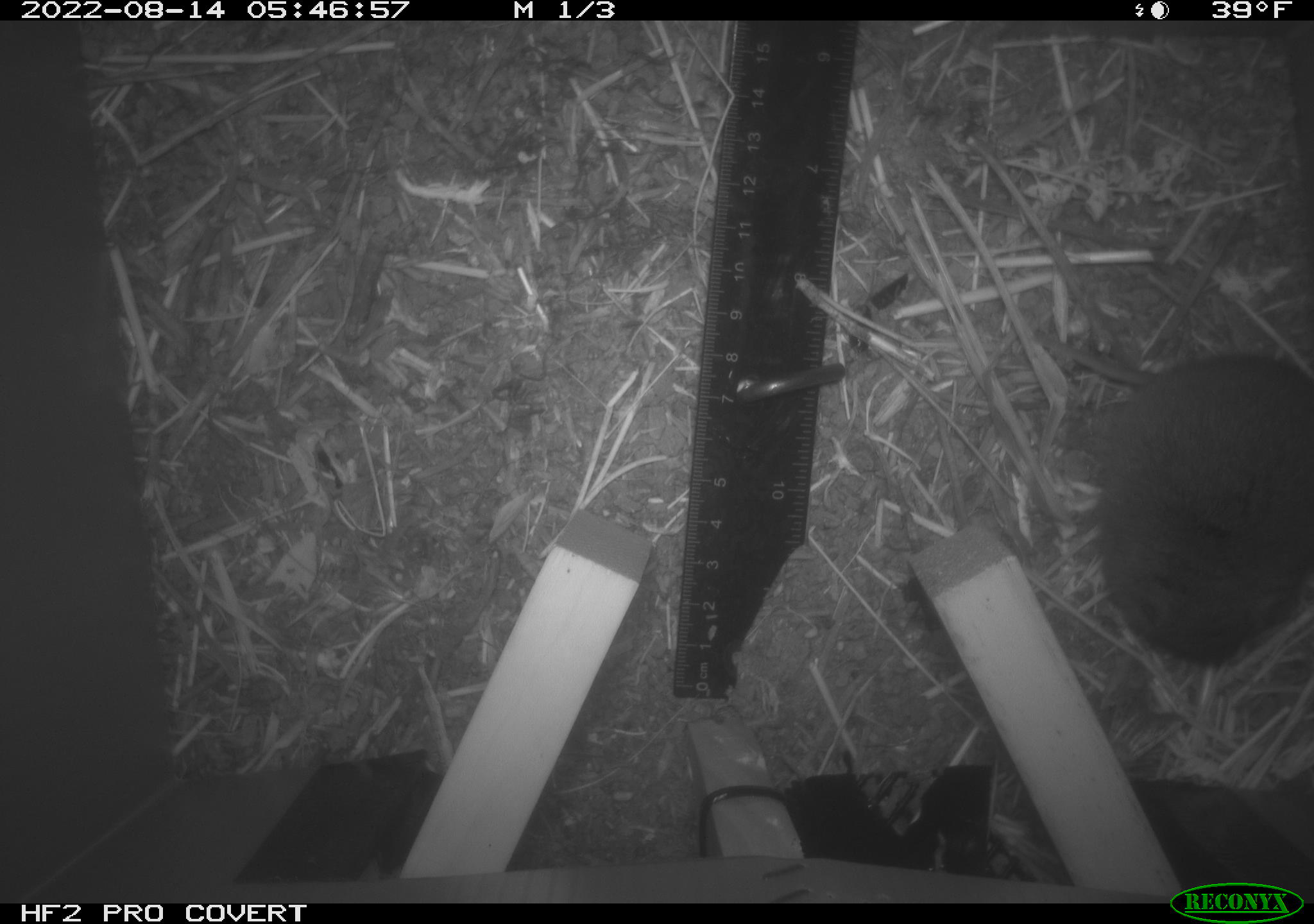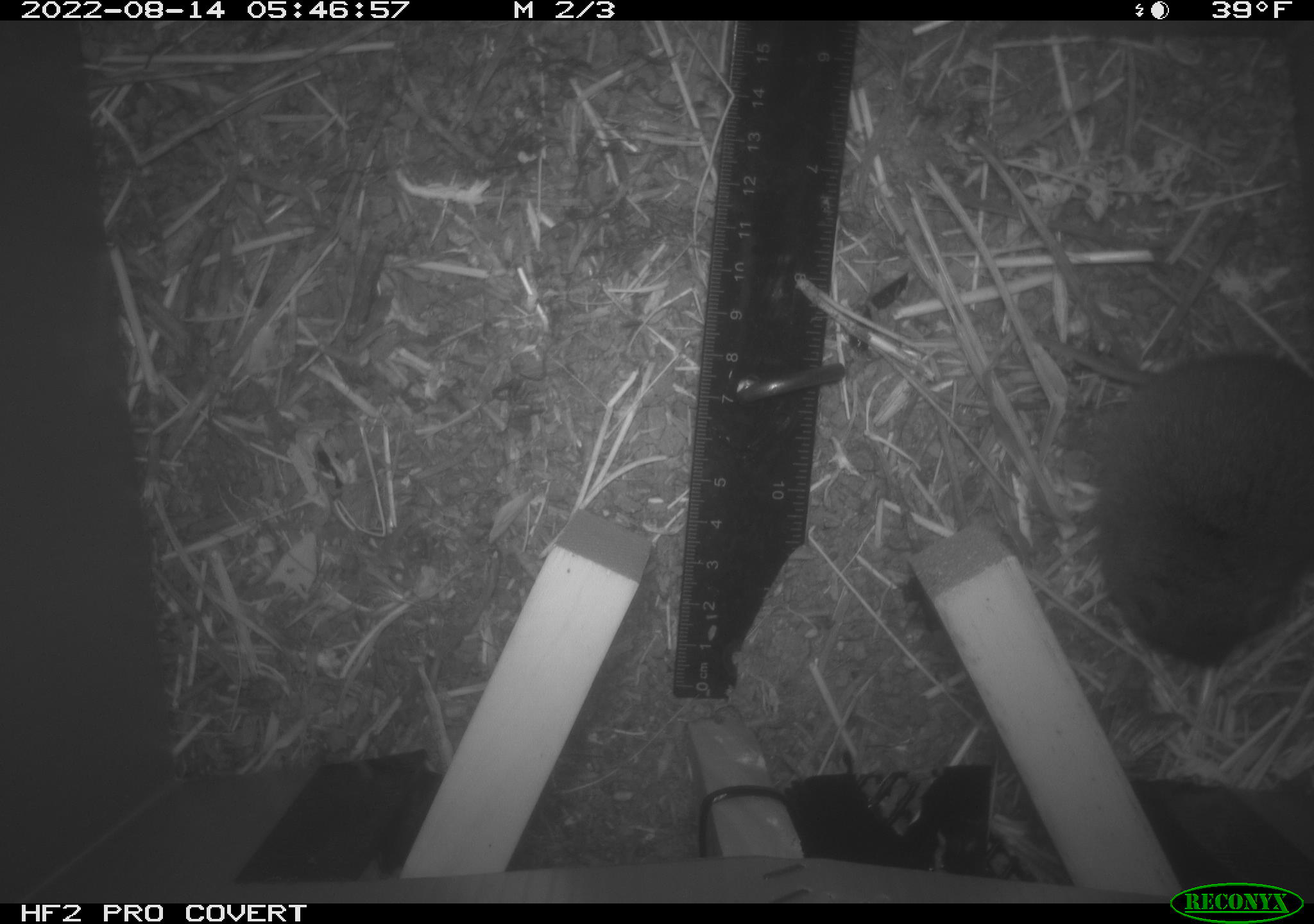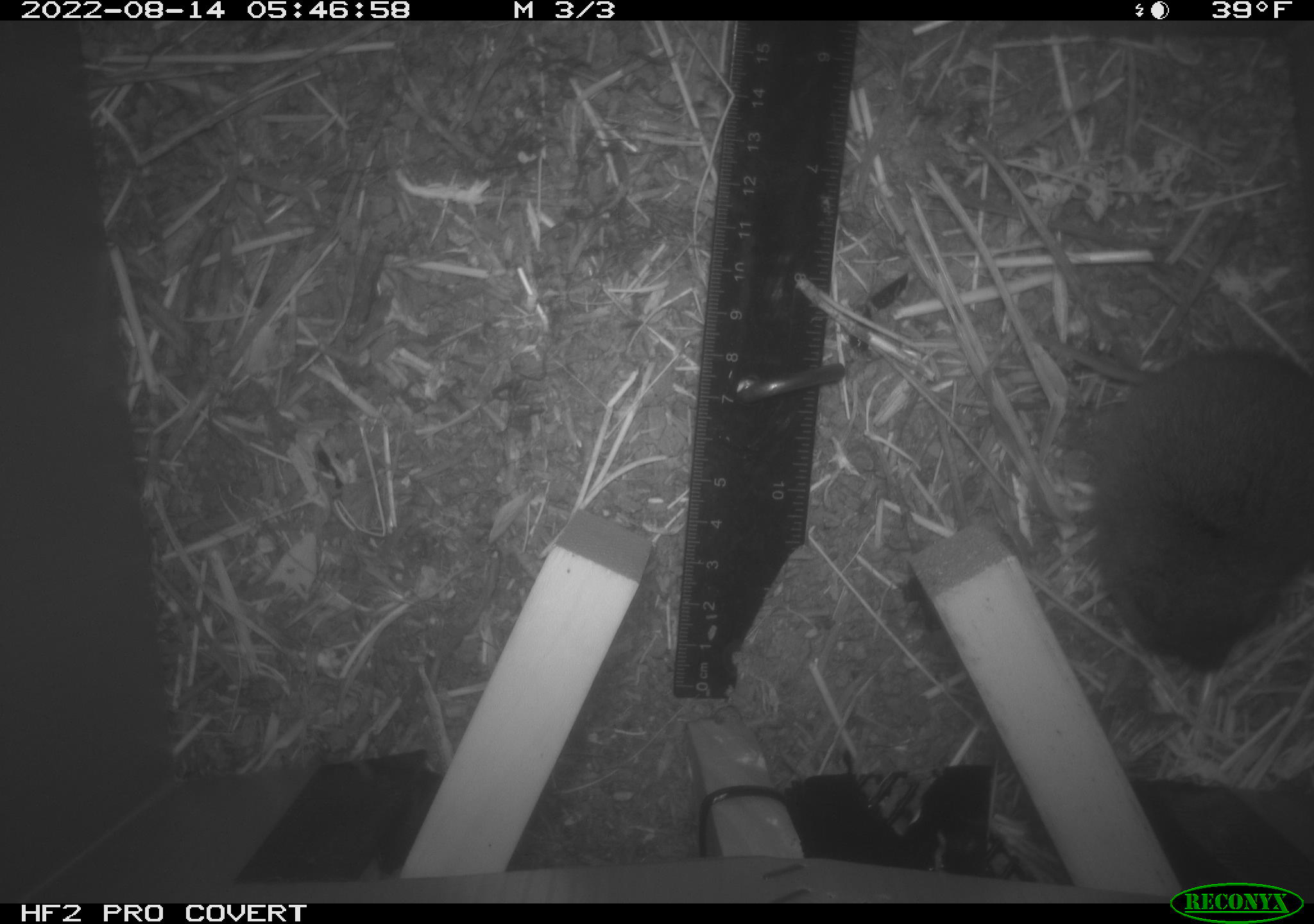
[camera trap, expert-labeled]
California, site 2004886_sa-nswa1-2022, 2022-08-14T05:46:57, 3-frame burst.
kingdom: Animalia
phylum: Chordata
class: Mammalia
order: Rodentia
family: Cricetidae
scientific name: Cricetidae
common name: hamsters, voles, lemmings, and allies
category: cricetidae family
Cricetidae family (hamsters, voles, lemmings, and allies) (Cricetidae).